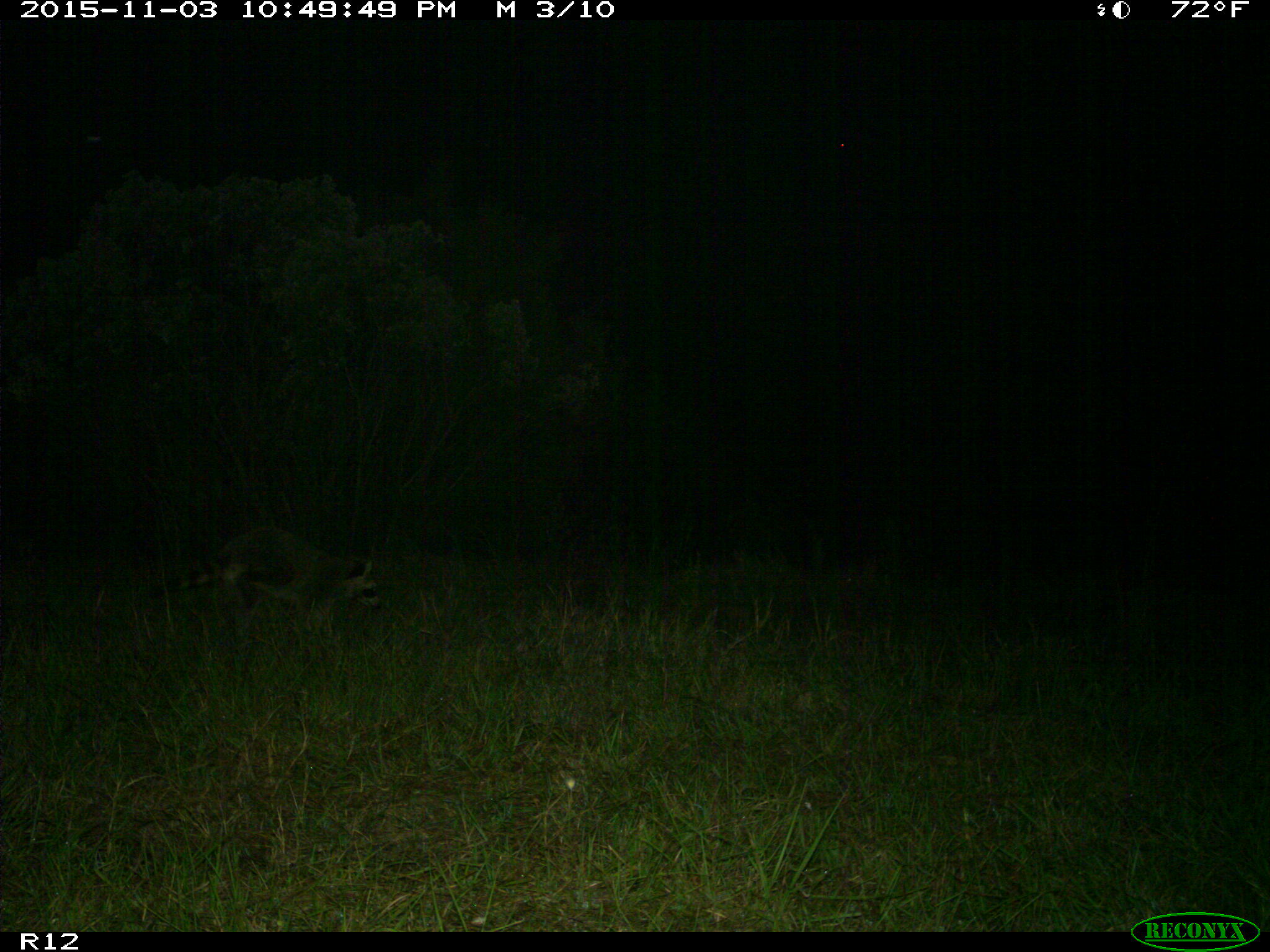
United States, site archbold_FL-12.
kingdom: Animalia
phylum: Chordata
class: Mammalia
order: Carnivora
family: Procyonidae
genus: Procyon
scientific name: Procyon lotor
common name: common raccoon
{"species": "Procyon lotor (common raccoon)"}